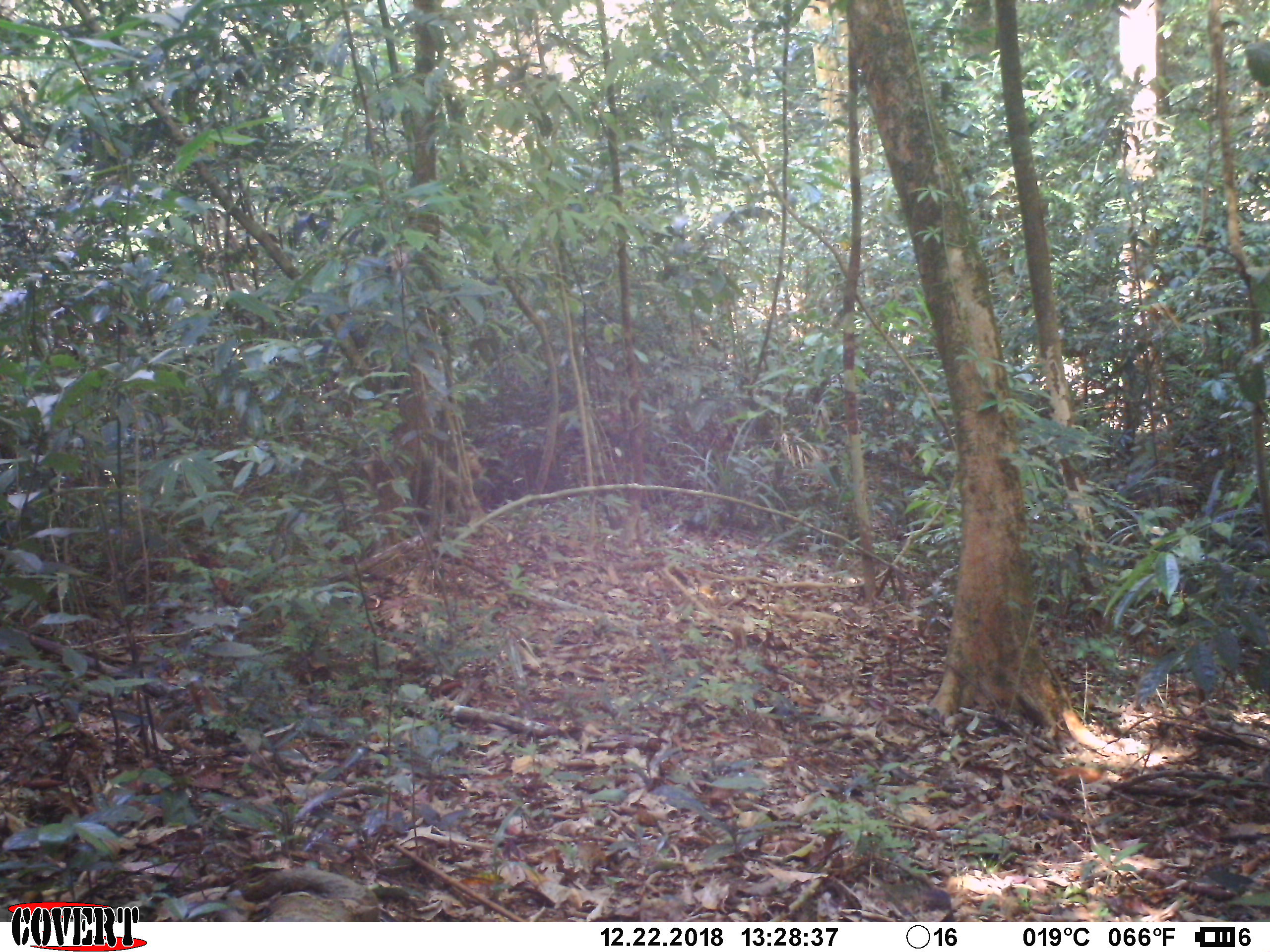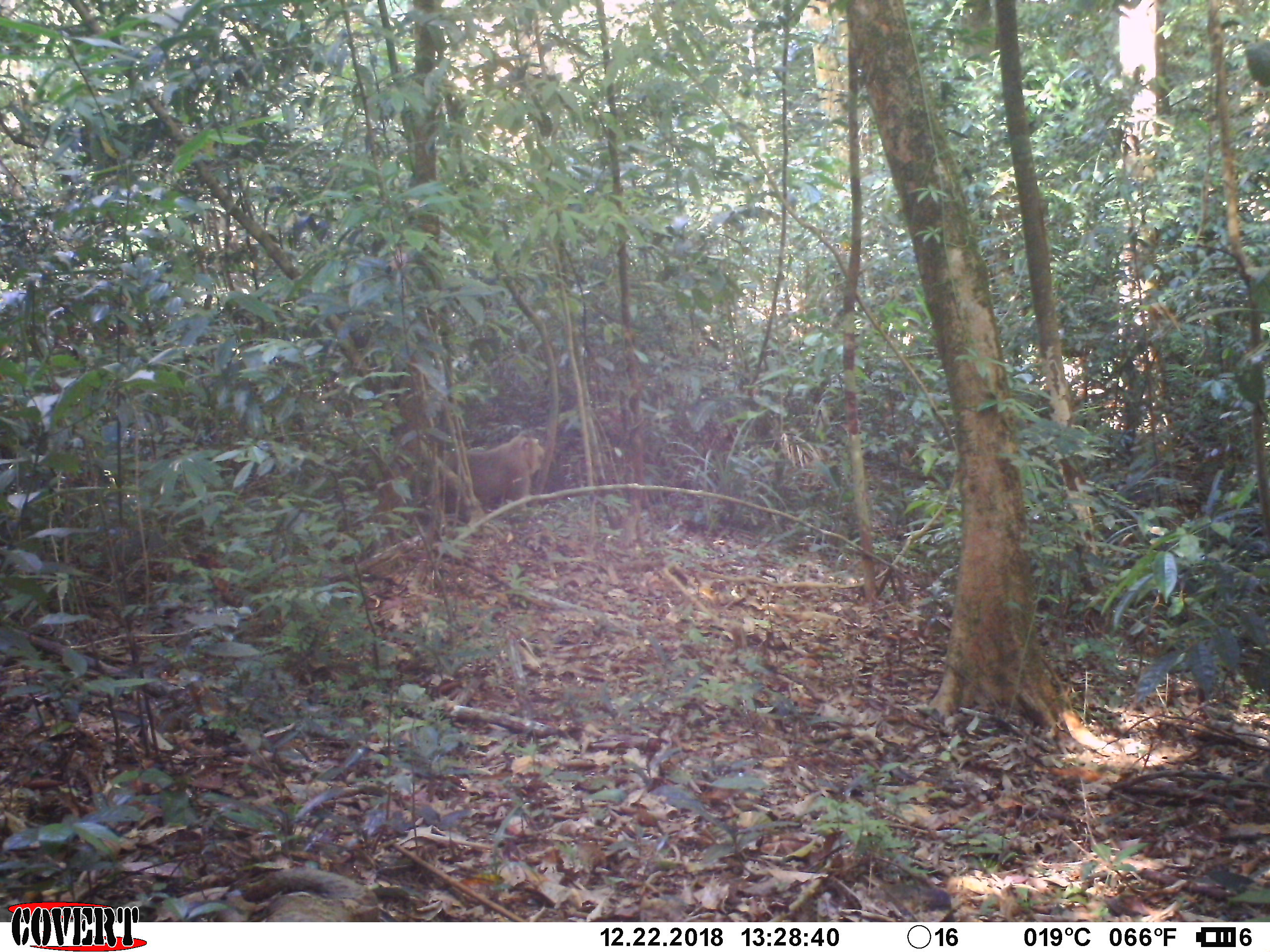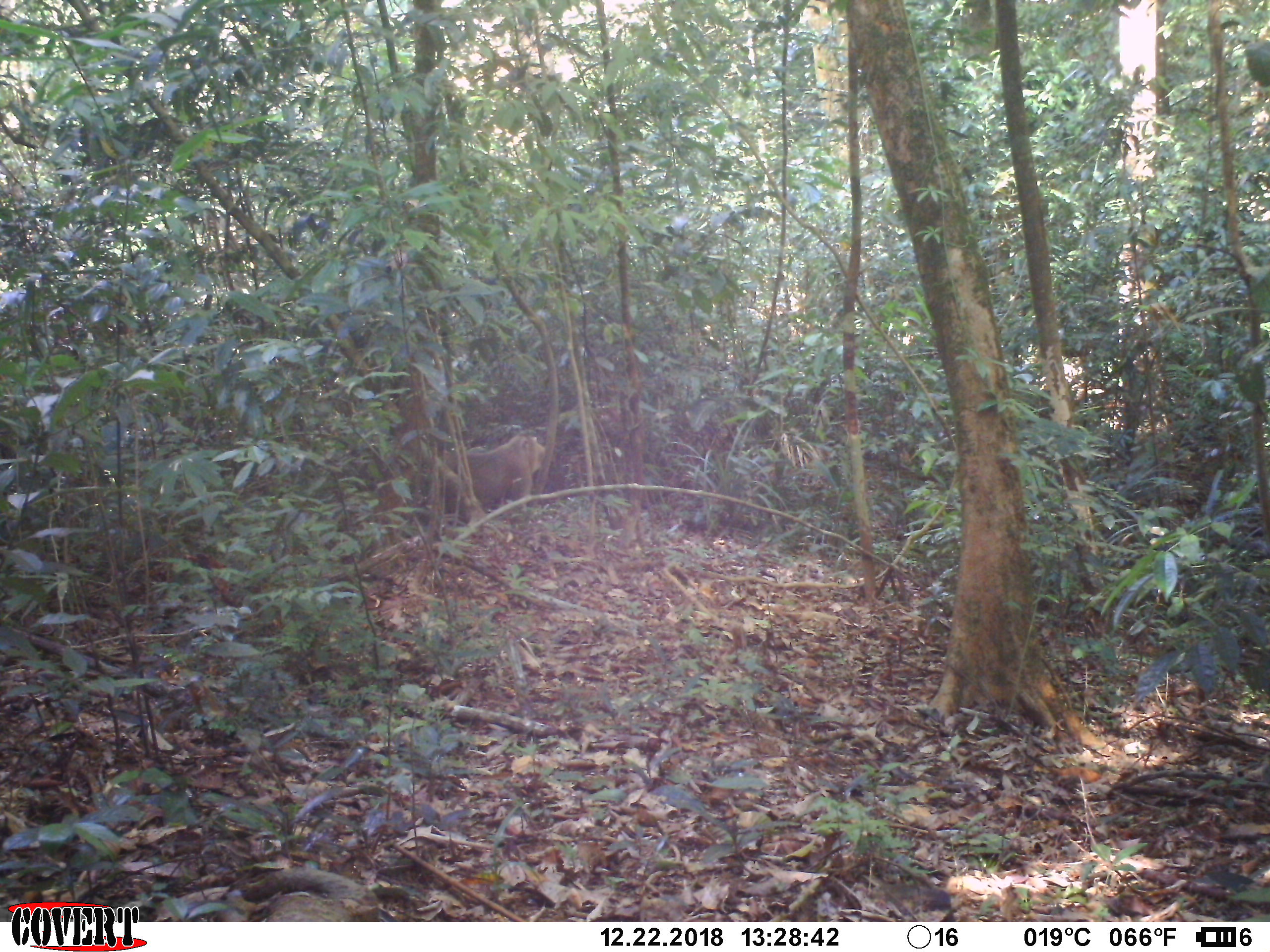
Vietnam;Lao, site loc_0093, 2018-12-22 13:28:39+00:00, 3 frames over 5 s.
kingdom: Animalia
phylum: Chordata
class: Mammalia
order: Primates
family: Cercopithecidae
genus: Macaca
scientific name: Macaca nemestrina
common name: pig-tailed macaque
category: pig tailed macaque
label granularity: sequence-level